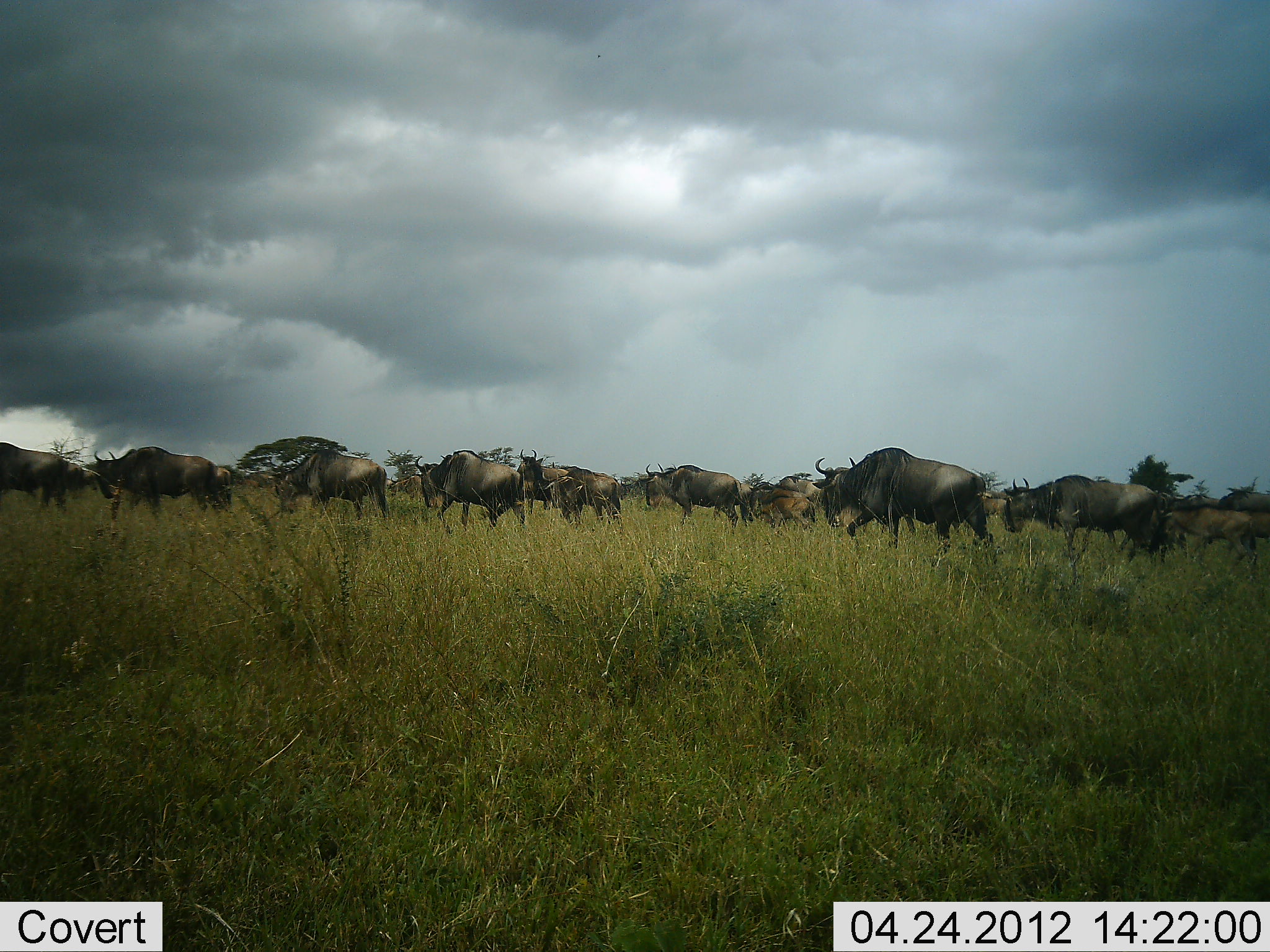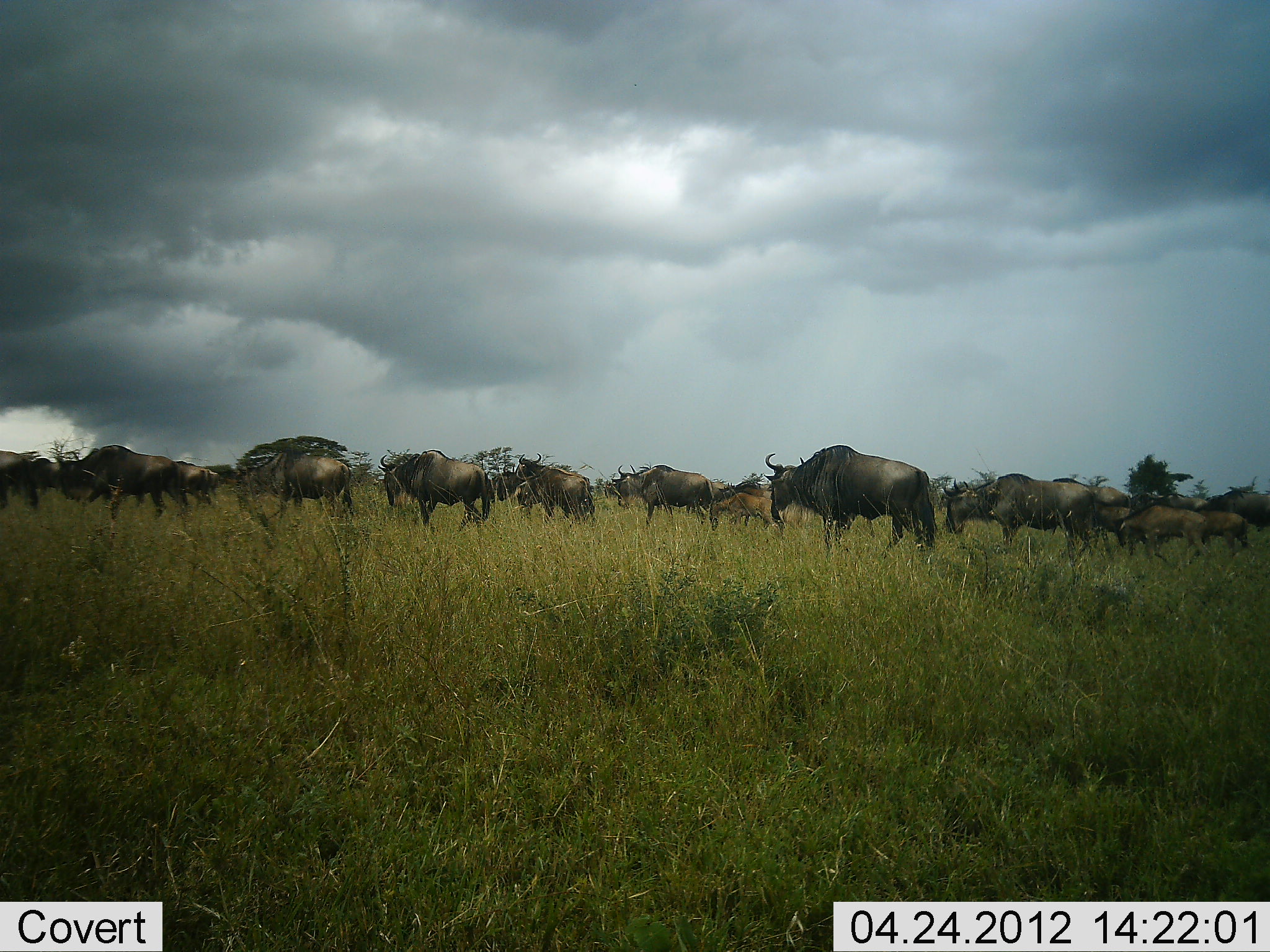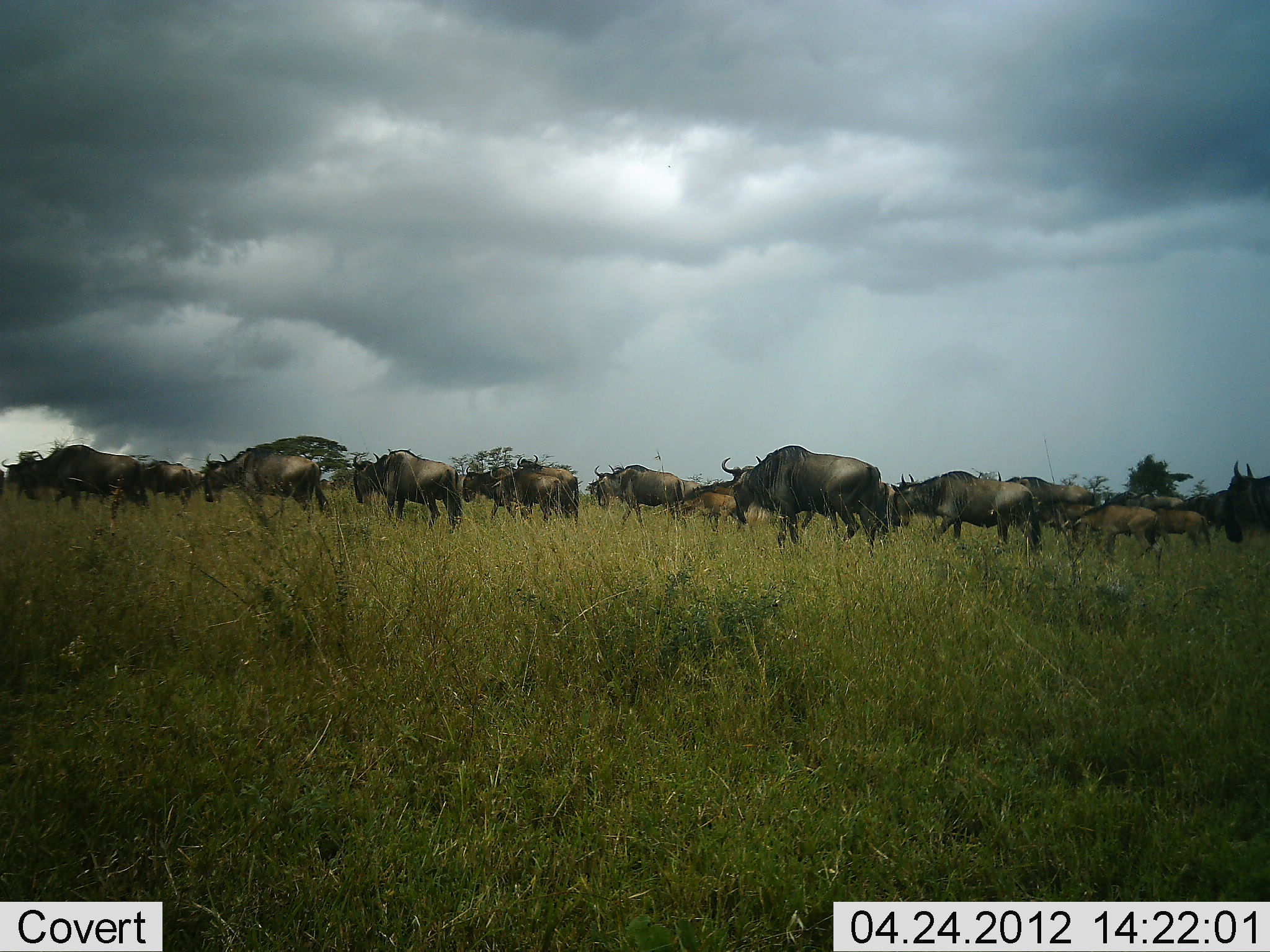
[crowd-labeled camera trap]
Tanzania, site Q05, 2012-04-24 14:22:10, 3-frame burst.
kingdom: Animalia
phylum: Chordata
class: Mammalia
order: Artiodactyla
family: Bovidae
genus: Connochaetes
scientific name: Connochaetes taurinus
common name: blue wildebeest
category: wildebeest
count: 11-50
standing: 8%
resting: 0%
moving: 100%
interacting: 0%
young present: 48%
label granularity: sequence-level